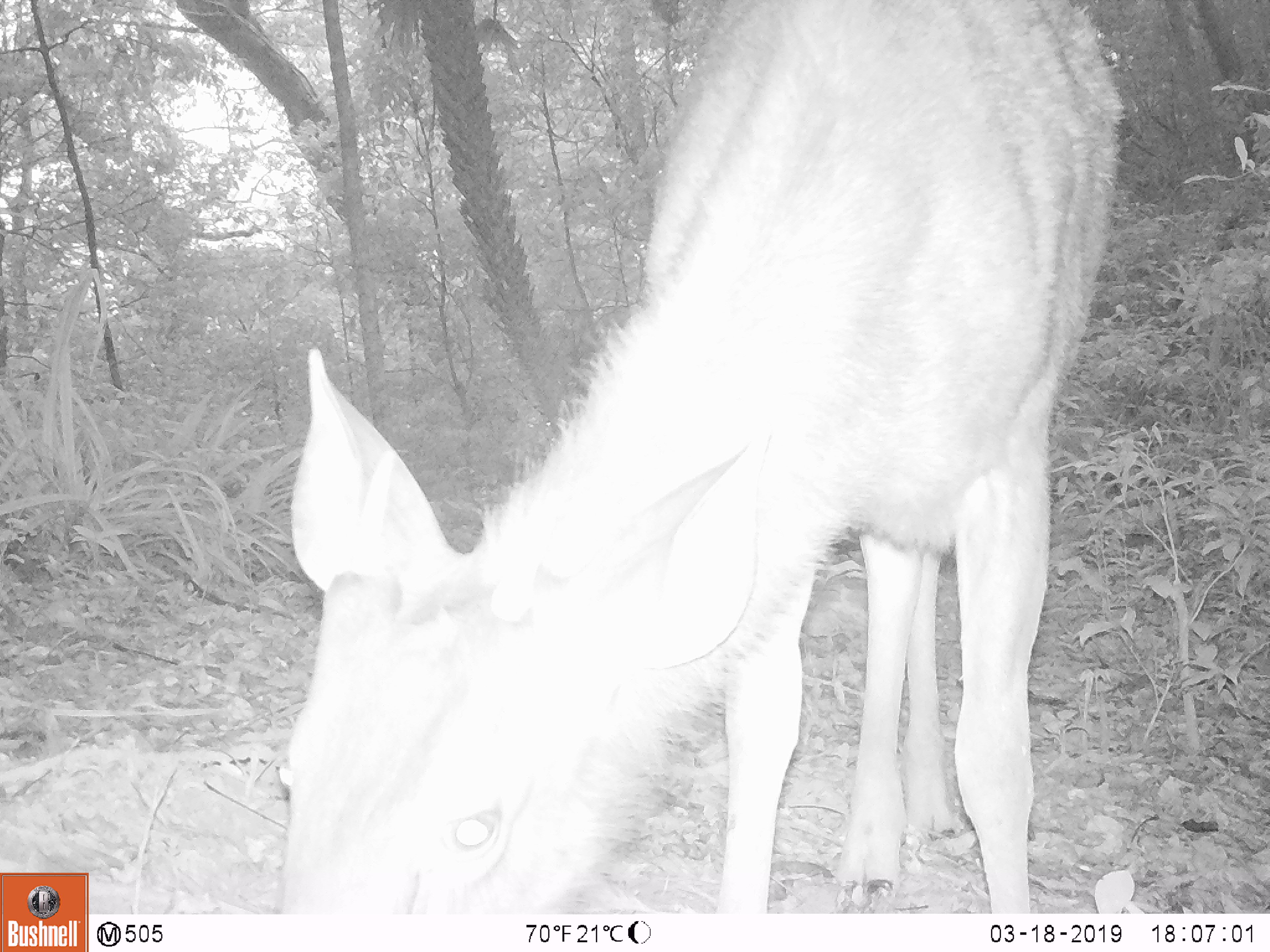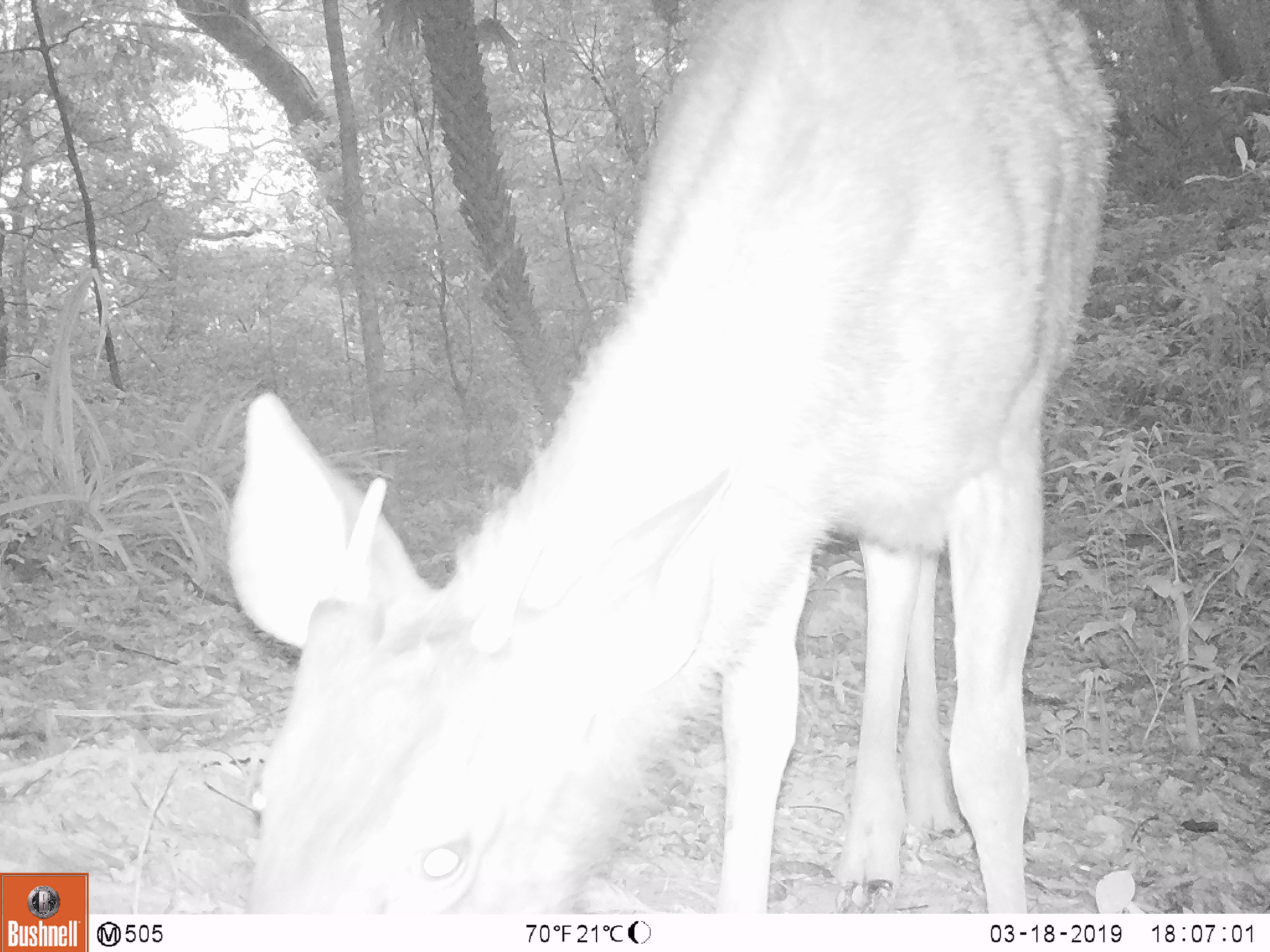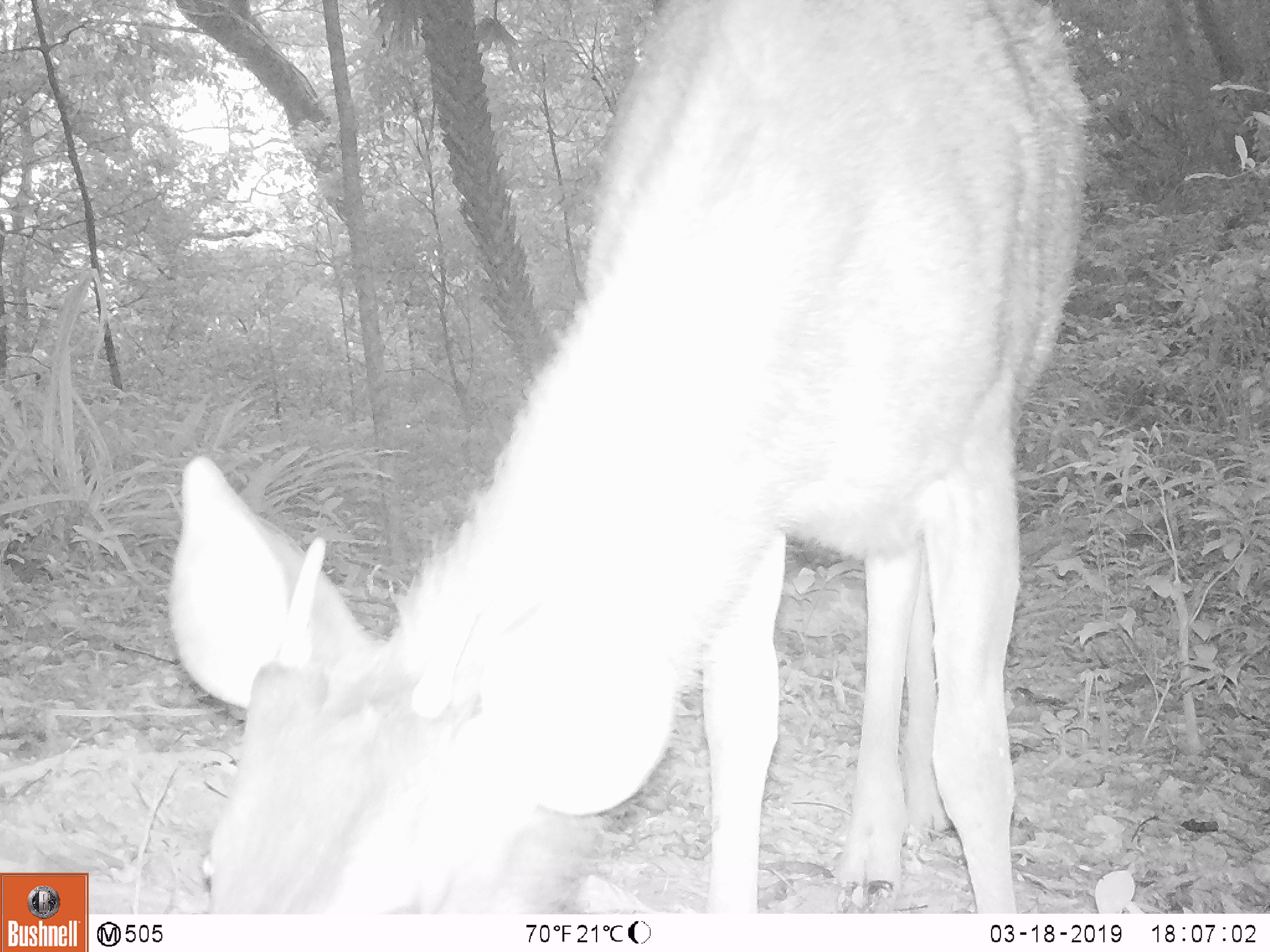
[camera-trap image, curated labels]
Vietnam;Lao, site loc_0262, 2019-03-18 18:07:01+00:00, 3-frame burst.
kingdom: Animalia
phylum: Chordata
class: Mammalia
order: Artiodactyla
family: Cervidae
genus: Rusa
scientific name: Rusa unicolor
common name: sambar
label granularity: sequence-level